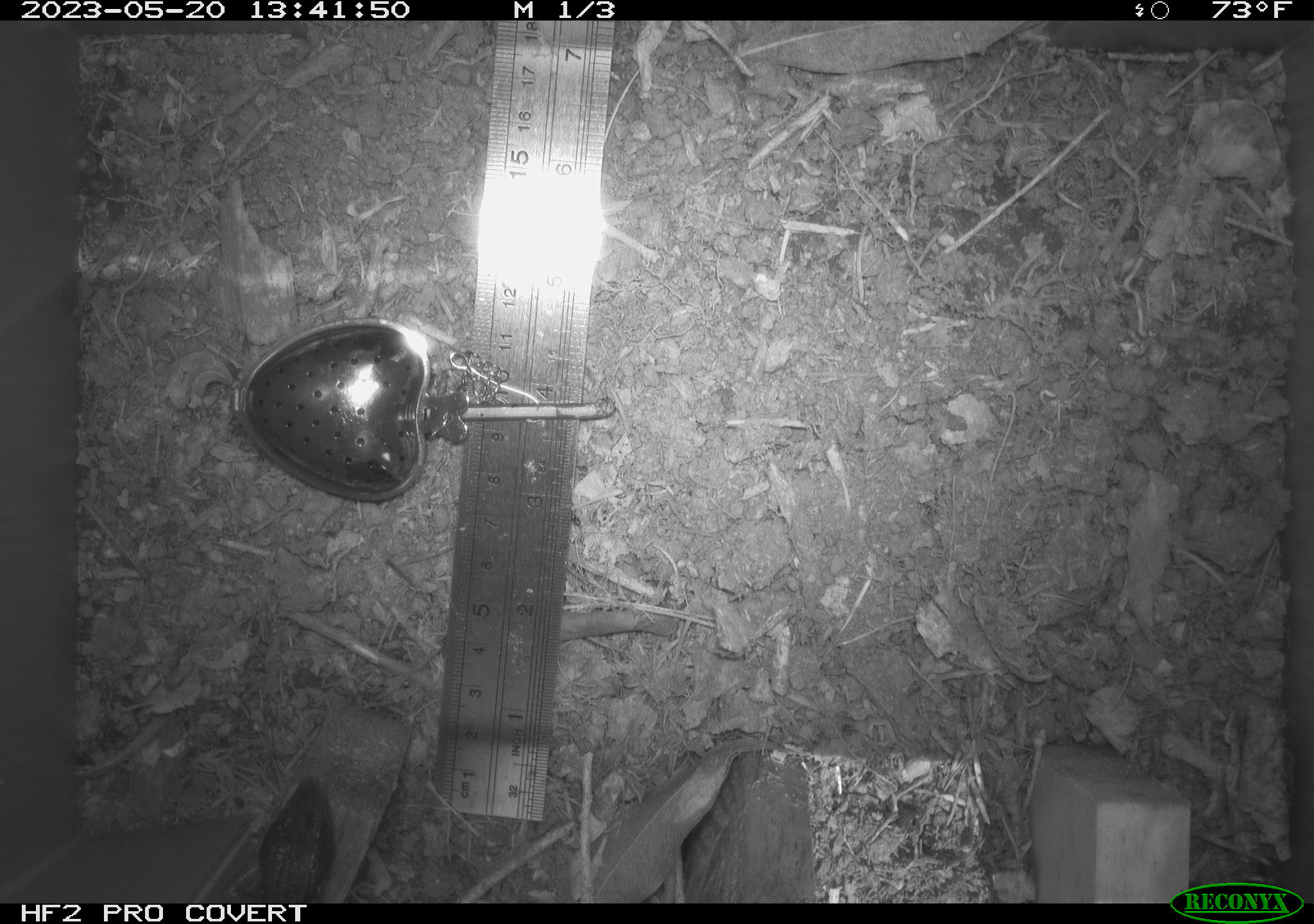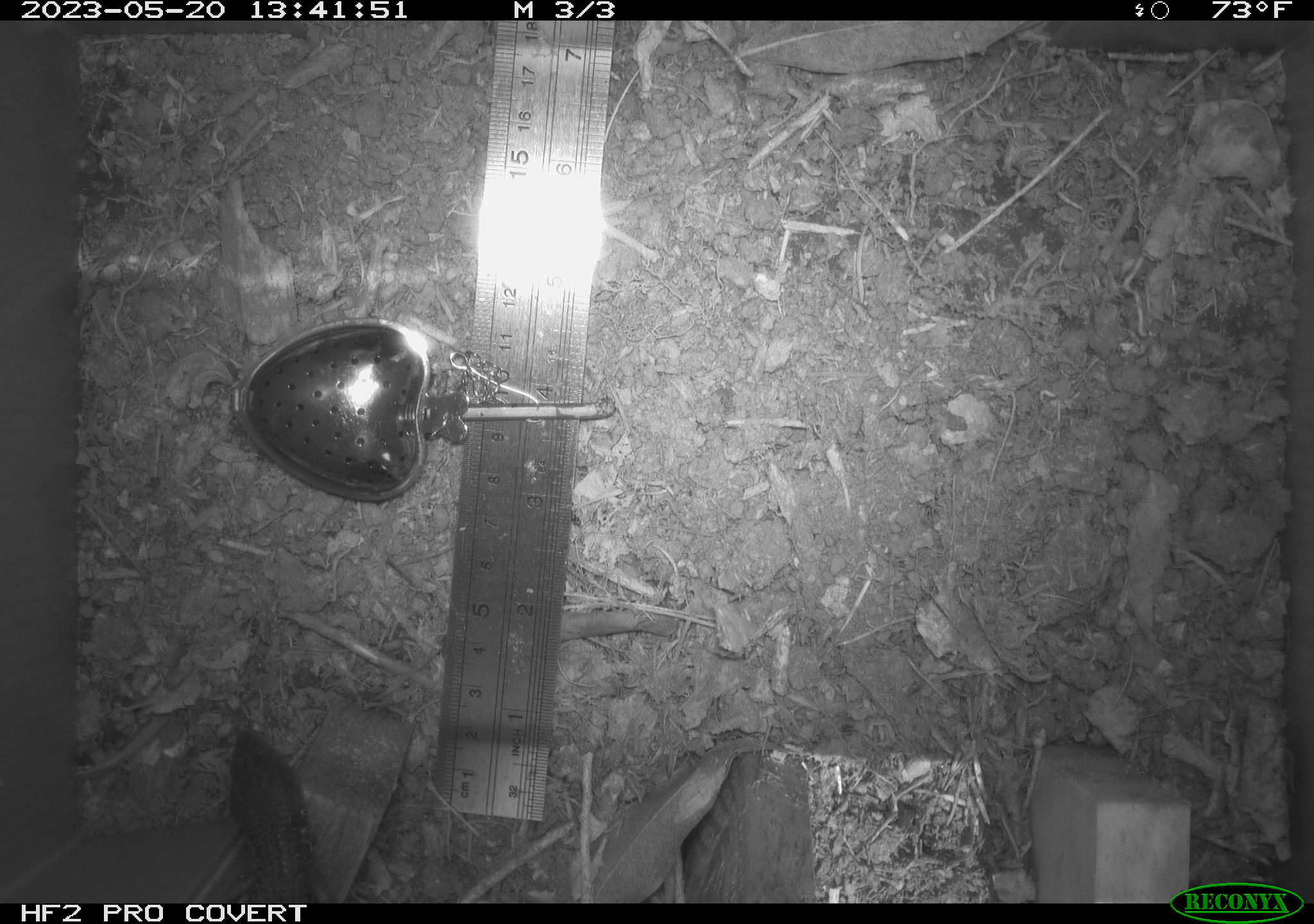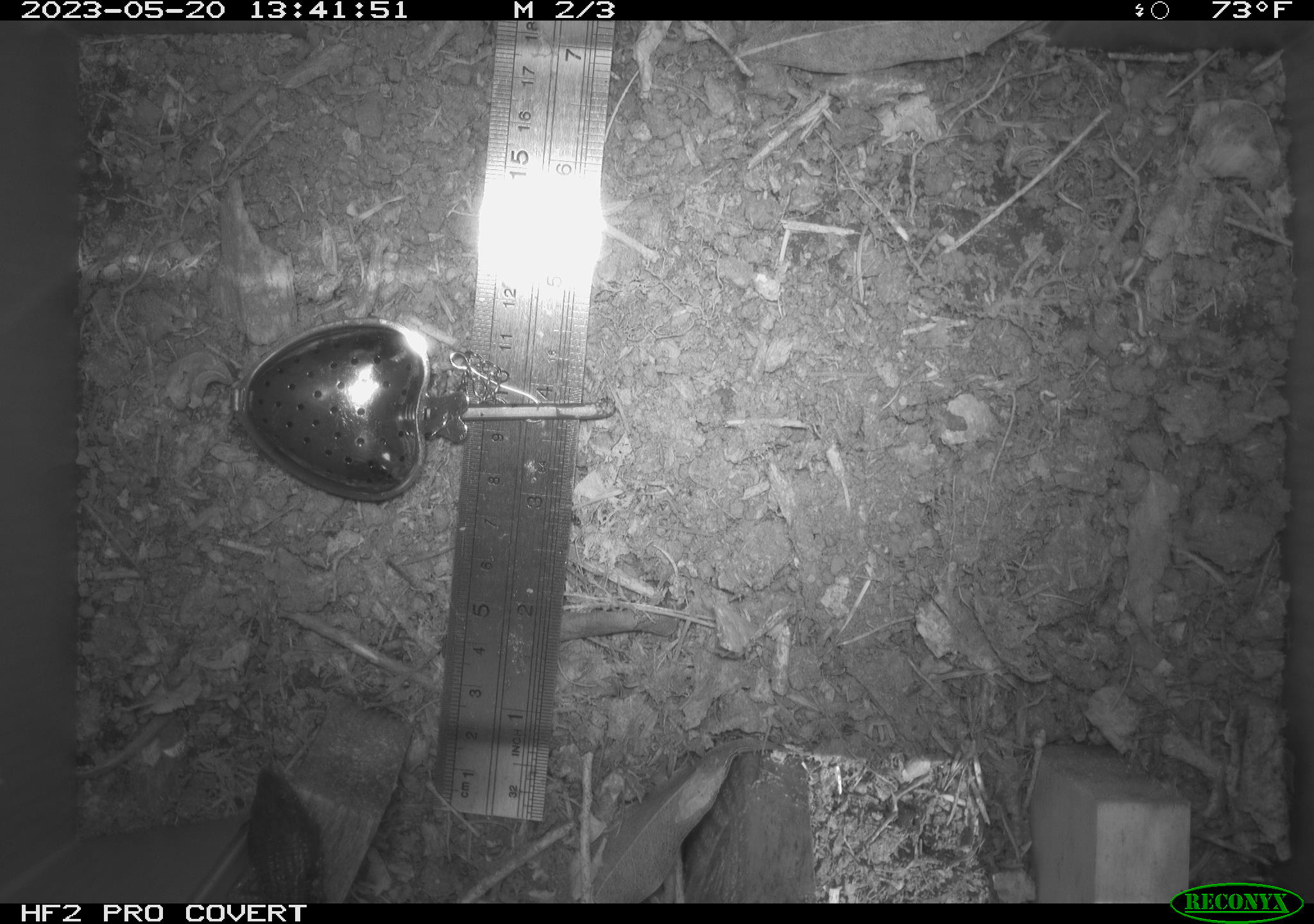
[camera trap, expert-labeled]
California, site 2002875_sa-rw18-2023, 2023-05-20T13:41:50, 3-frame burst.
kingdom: Animalia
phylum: Chordata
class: Reptilia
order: Squamata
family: Anguidae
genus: Elgaria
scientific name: Elgaria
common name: alligator lizards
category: elgaria species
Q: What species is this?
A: Elgaria species (alligator lizards) (Elgaria).